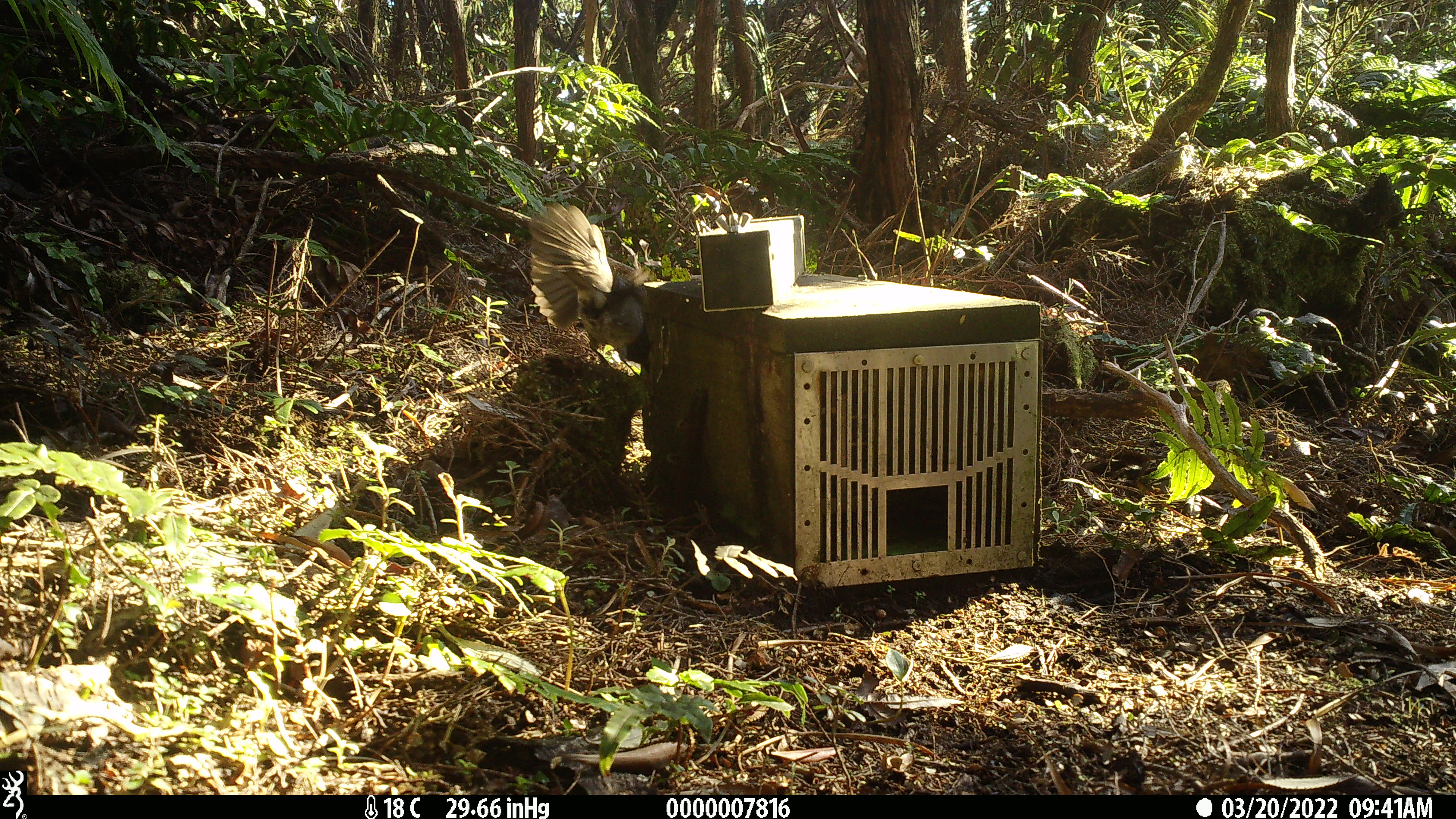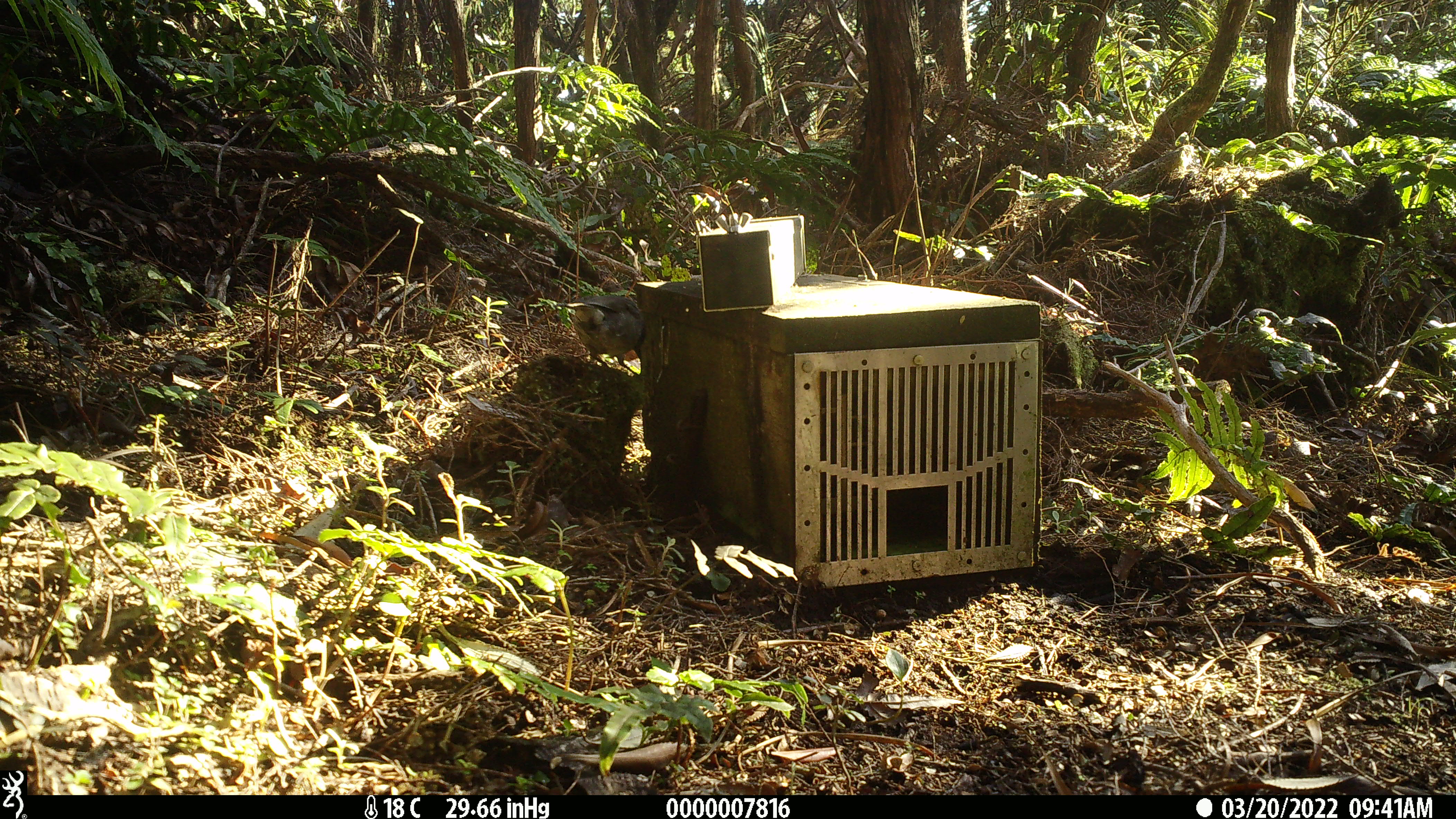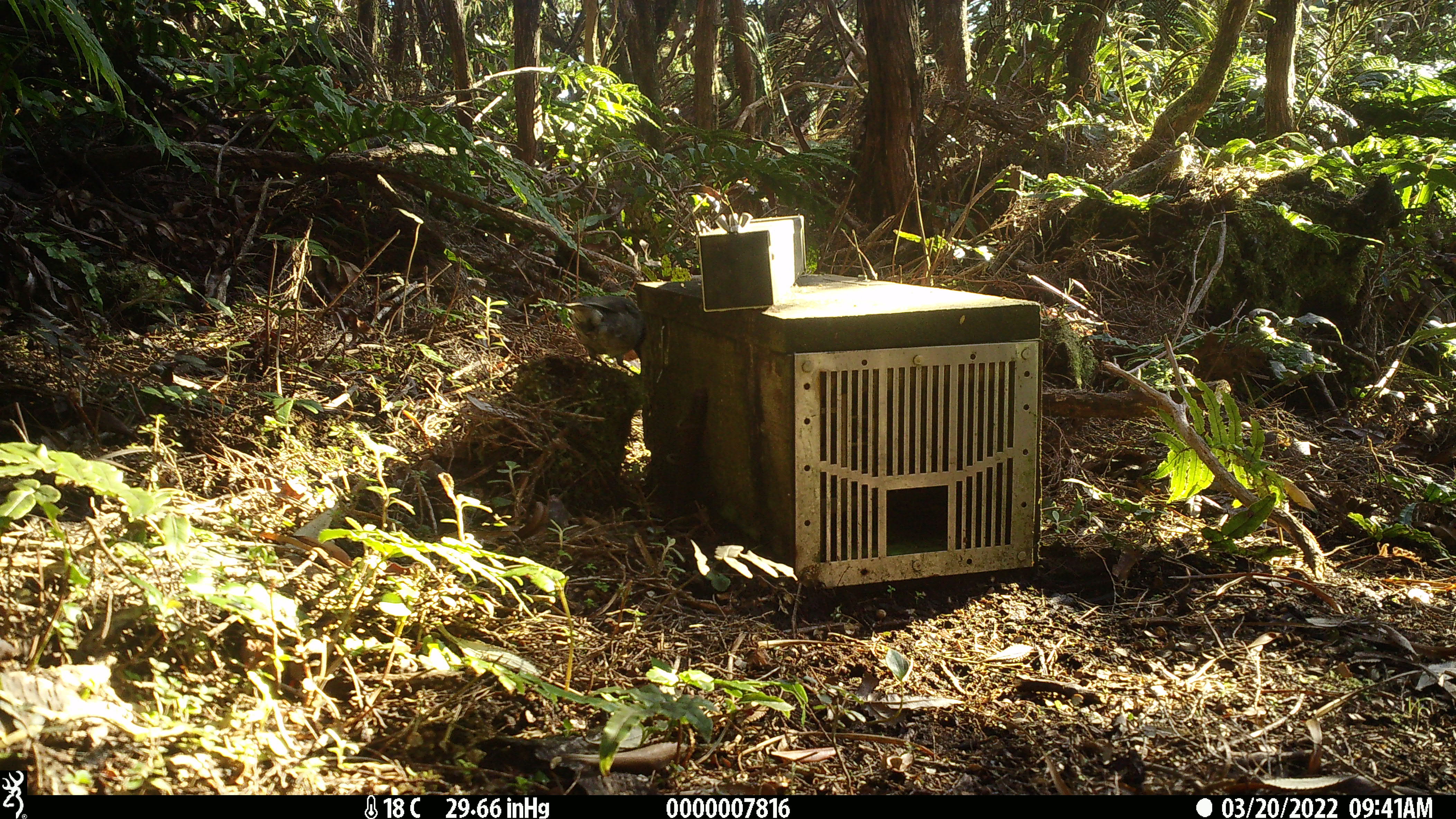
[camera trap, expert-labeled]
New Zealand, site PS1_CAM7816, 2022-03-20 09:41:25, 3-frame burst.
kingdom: Animalia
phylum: Chordata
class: Aves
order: Passeriformes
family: Petroicidae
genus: Petroica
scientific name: Petroica australis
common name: new zealand robin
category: robin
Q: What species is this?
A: Robin (new zealand robin) (Petroica australis).